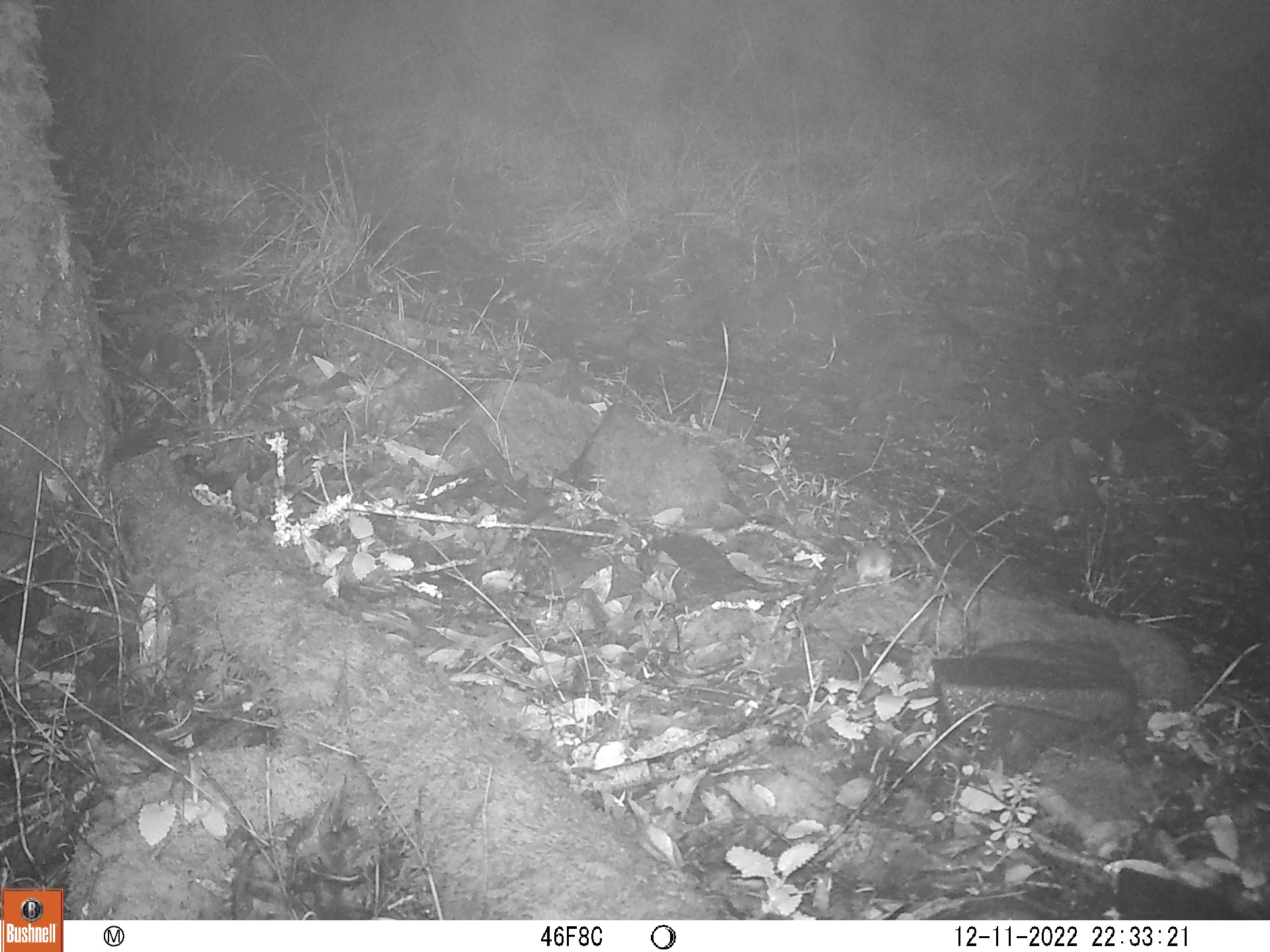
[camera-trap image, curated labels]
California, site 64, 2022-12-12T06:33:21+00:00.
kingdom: Animalia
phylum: Chordata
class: Mammalia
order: Rodentia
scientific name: Rodentia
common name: mouse or rat